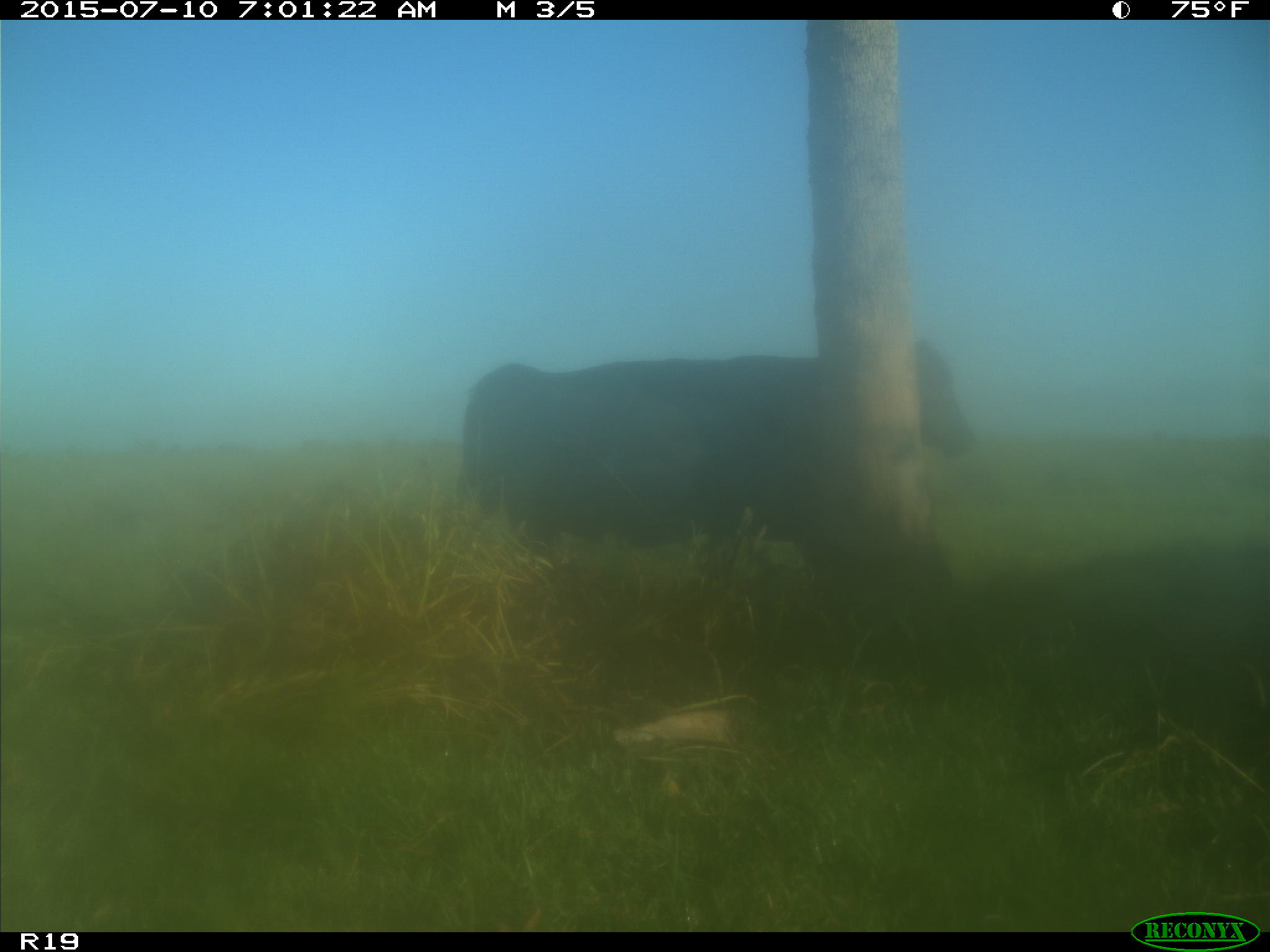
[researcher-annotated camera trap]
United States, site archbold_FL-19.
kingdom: Animalia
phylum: Chordata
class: Mammalia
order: Artiodactyla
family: Bovidae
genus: Bos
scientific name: Bos taurus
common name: domestic cow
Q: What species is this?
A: Bos taurus (domestic cow).